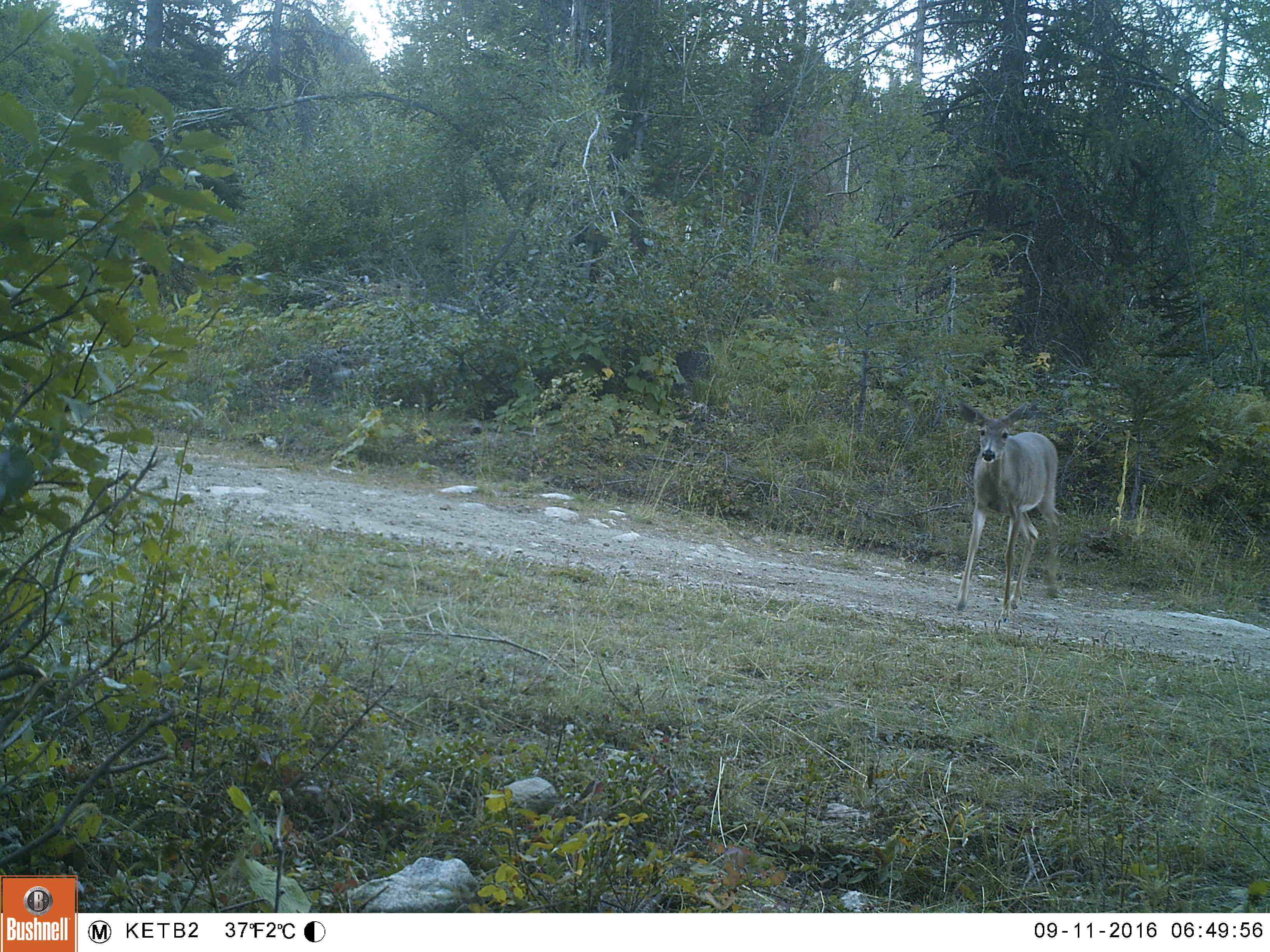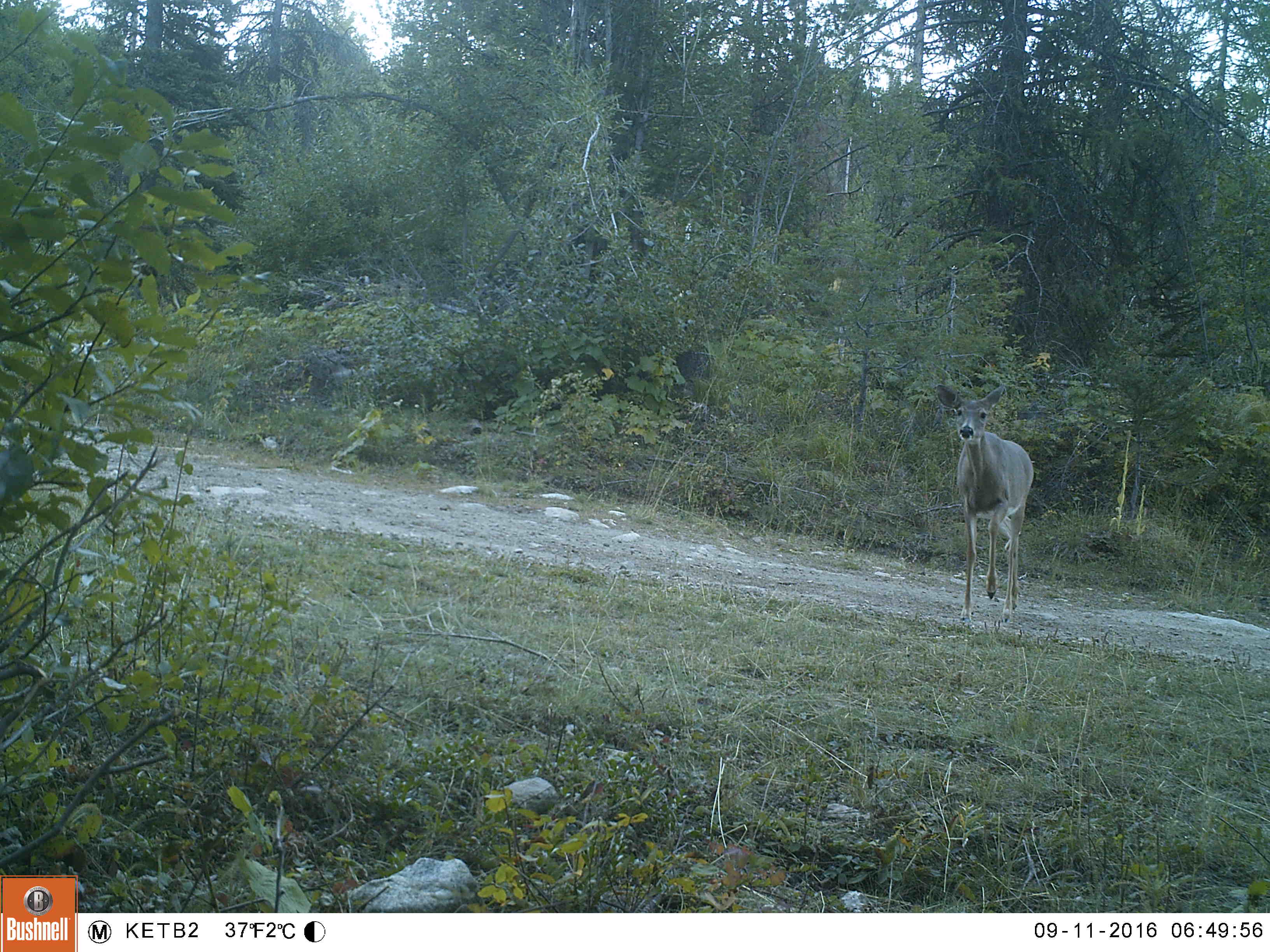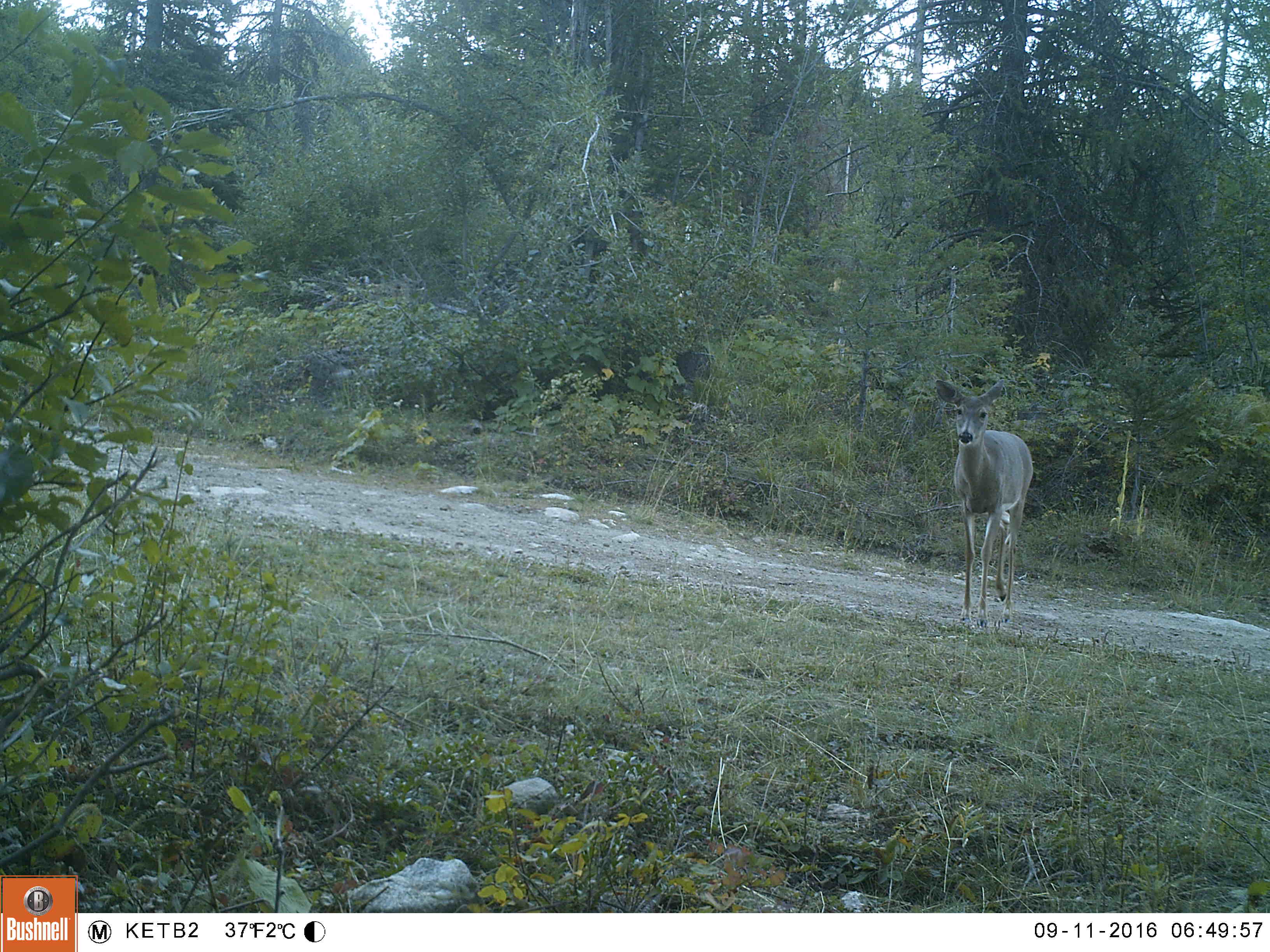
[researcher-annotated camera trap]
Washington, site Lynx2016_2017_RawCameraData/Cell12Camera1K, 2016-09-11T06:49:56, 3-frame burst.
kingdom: Animalia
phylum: Chordata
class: Mammalia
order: Artiodactyla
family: Cervidae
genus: Odocoileus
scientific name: Odocoileus virginianus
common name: white-tailed deer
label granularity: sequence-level